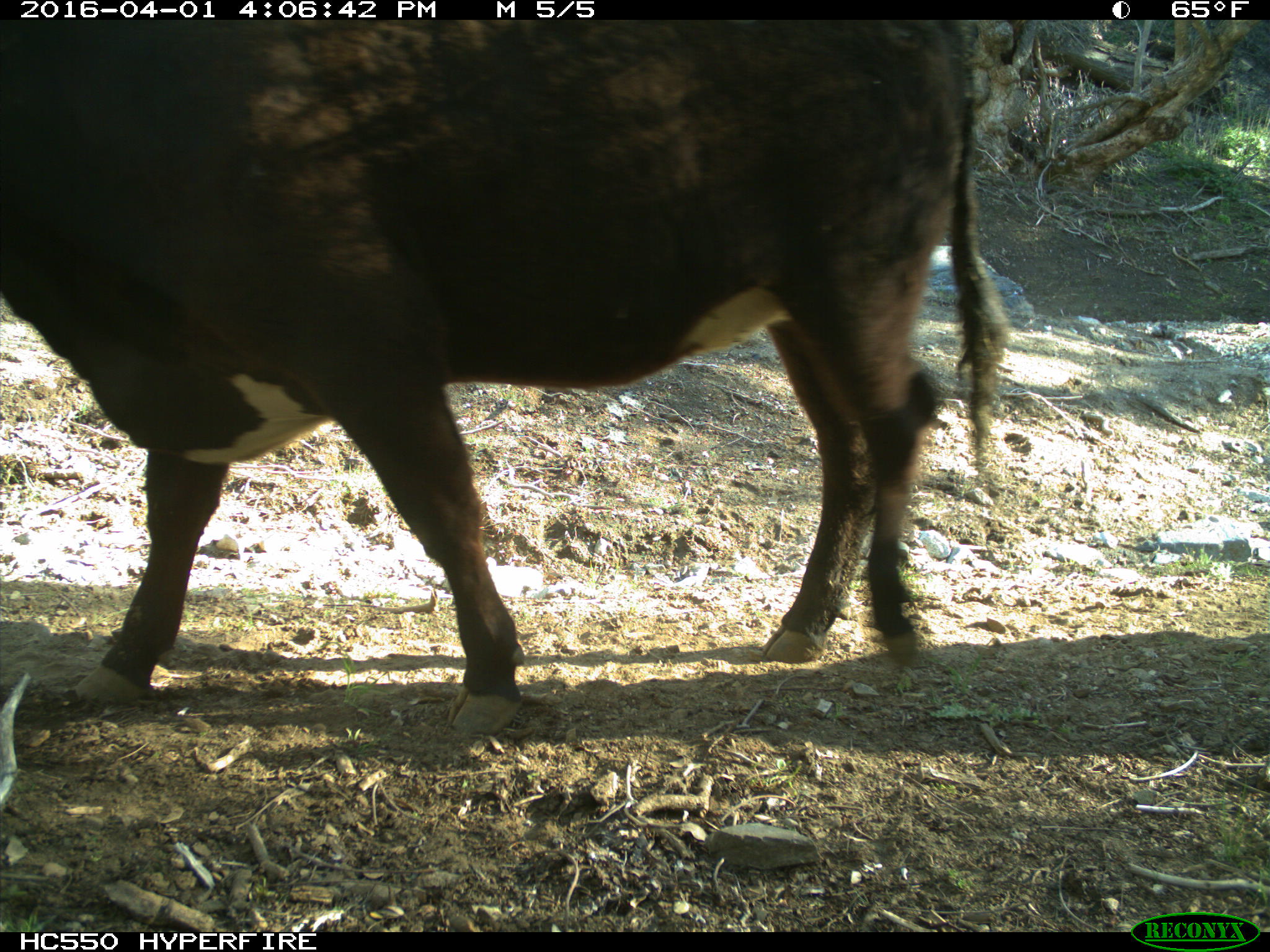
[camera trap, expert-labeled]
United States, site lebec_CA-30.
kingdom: Animalia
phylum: Chordata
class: Mammalia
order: Artiodactyla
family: Bovidae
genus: Bos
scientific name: Bos taurus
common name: domestic cow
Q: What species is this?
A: Bos taurus (domestic cow).